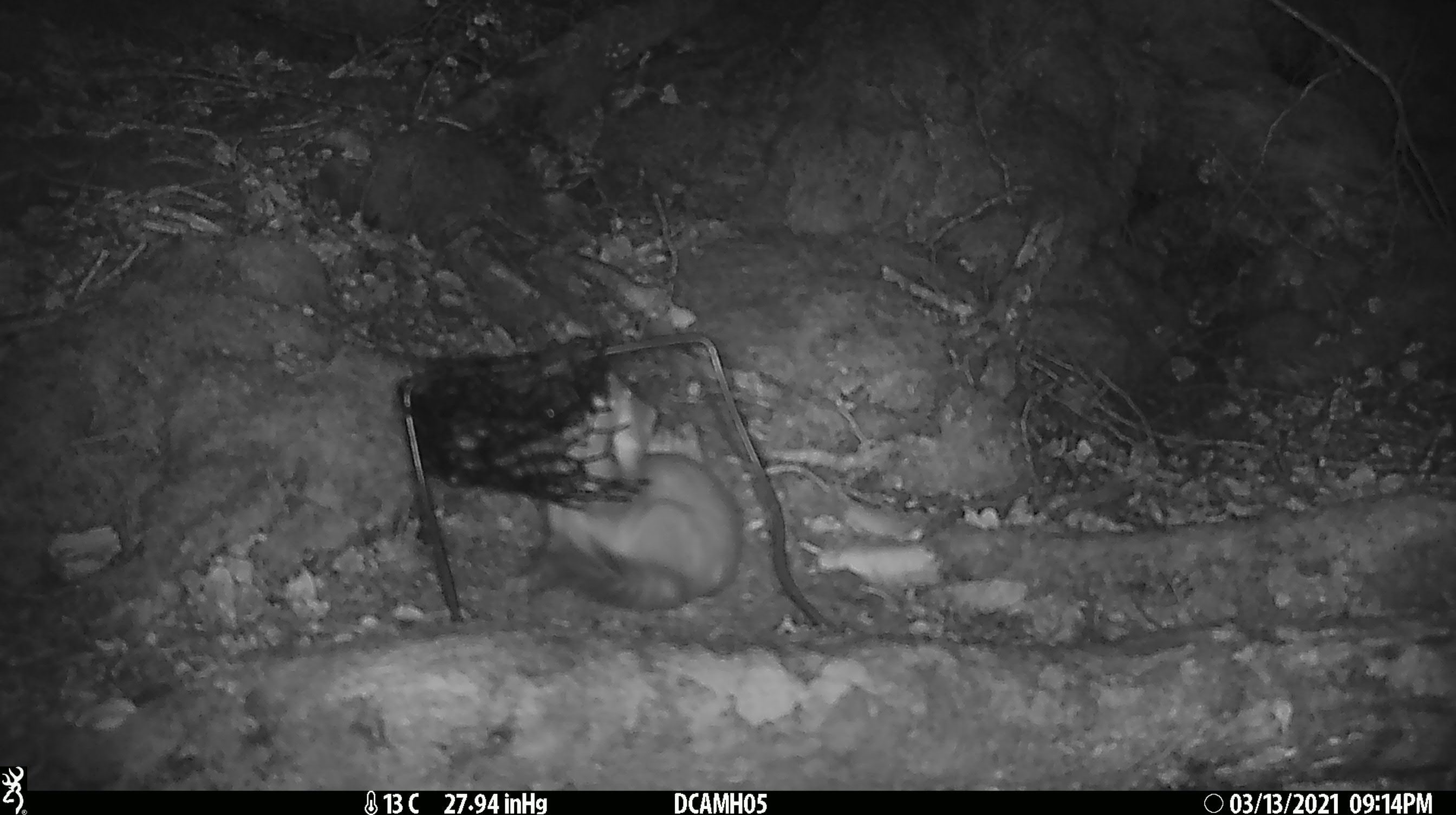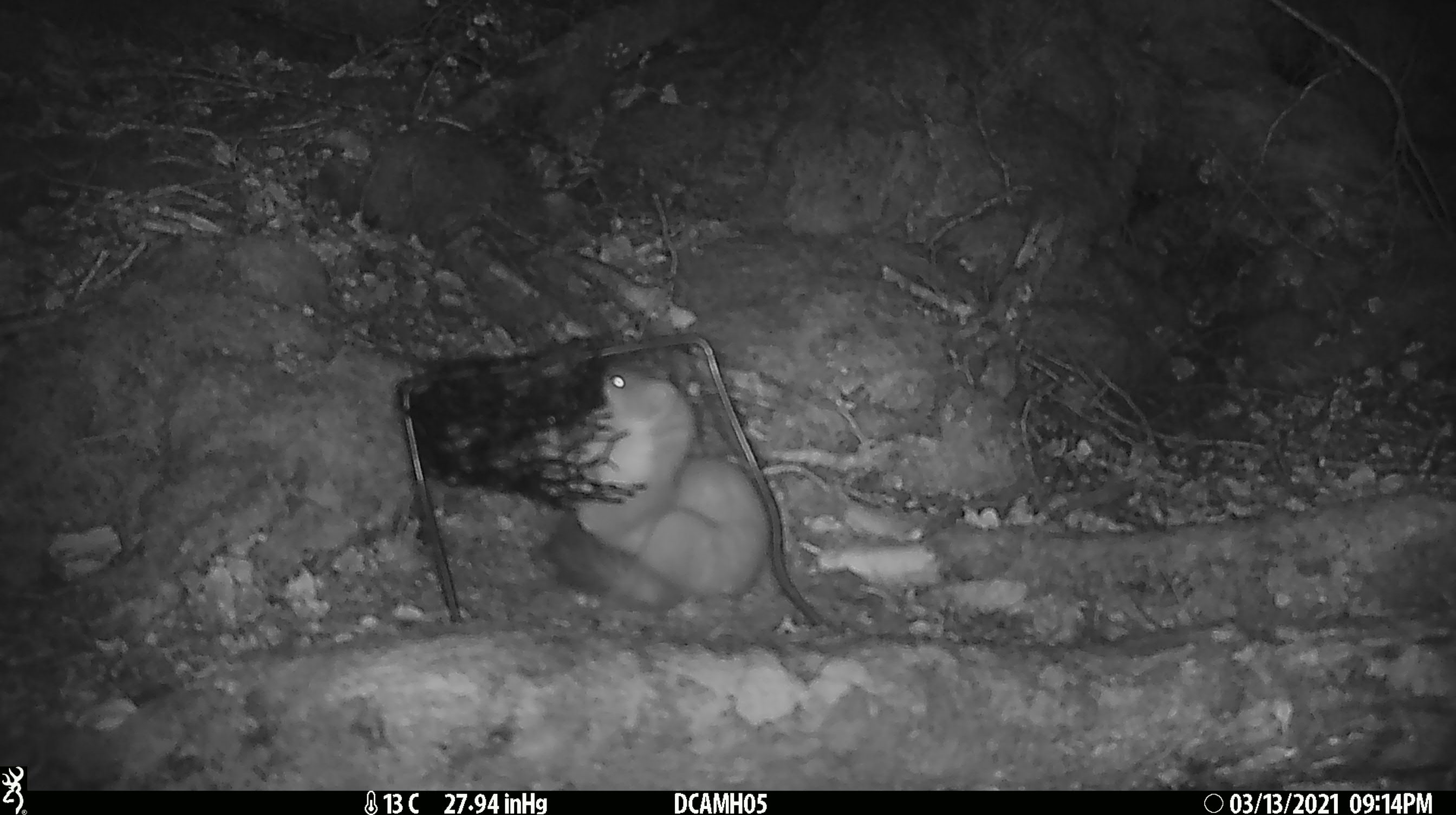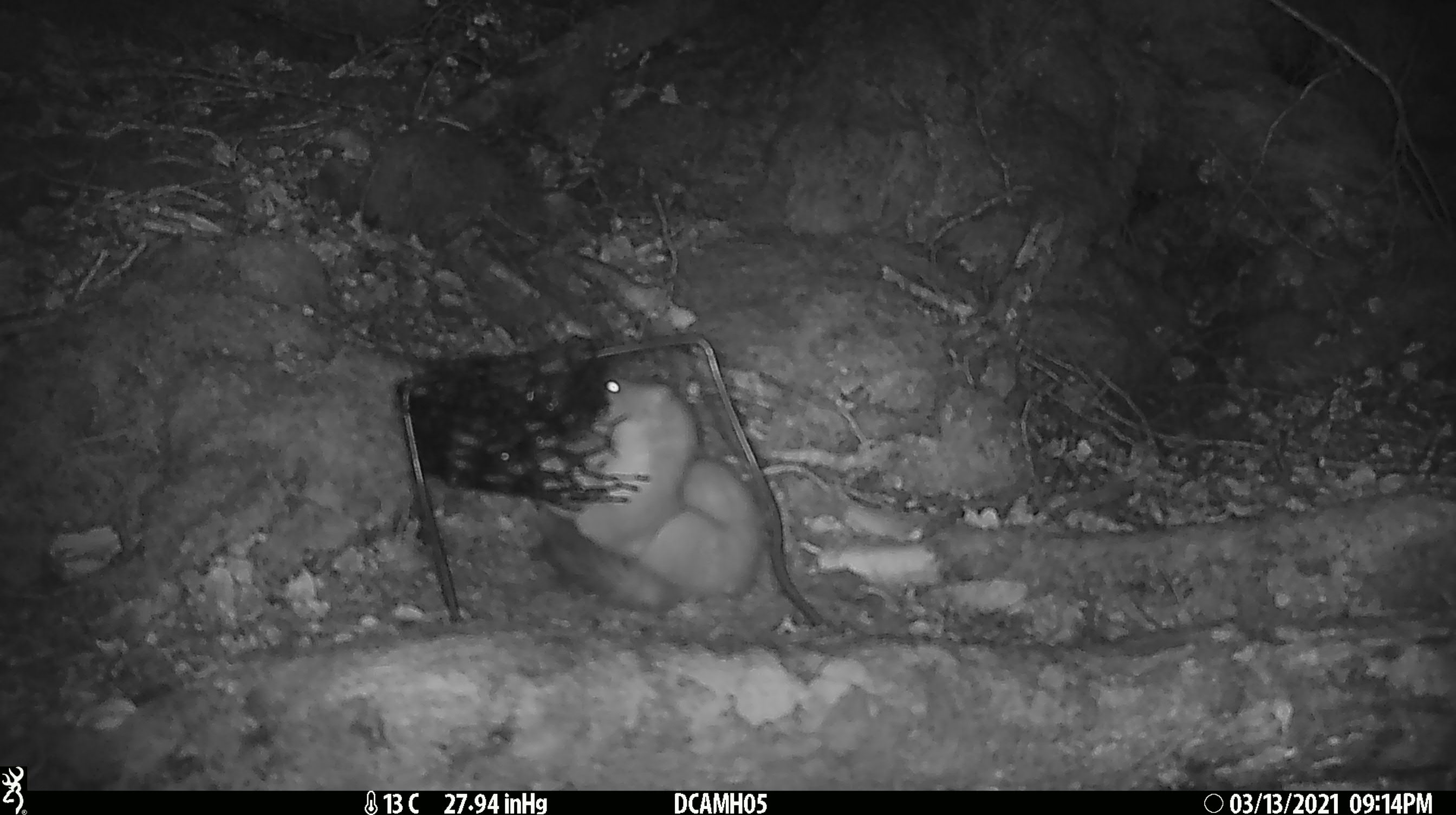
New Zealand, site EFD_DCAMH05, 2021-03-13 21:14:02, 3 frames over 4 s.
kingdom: Animalia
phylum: Chordata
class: Mammalia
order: Carnivora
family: Mustelidae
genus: Mustela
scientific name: Mustela erminea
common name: stoat